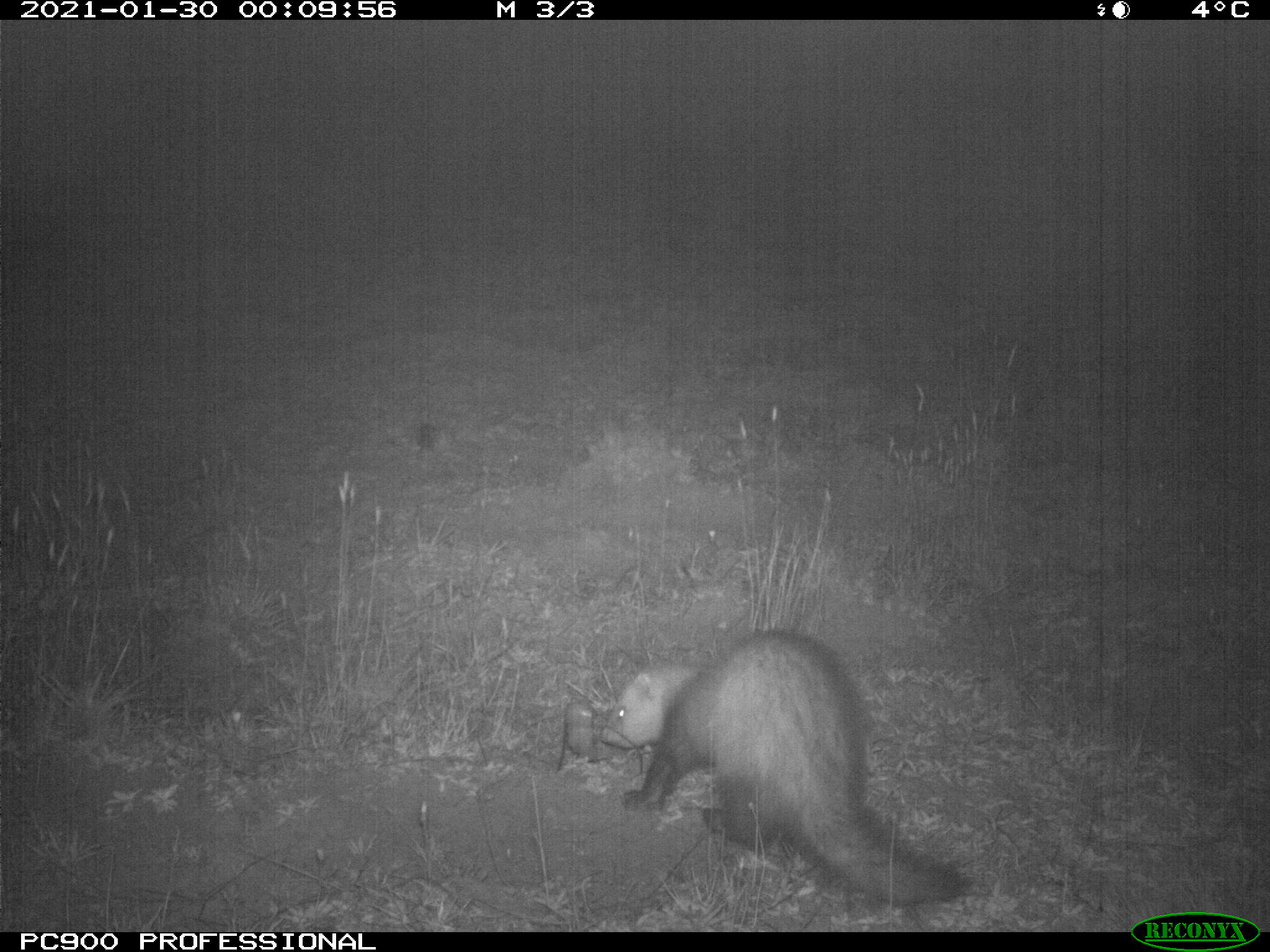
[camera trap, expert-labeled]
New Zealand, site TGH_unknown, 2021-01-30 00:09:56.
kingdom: Animalia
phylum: Chordata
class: Mammalia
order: Carnivora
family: Mustelidae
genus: Mustela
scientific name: Mustela furo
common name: ferret